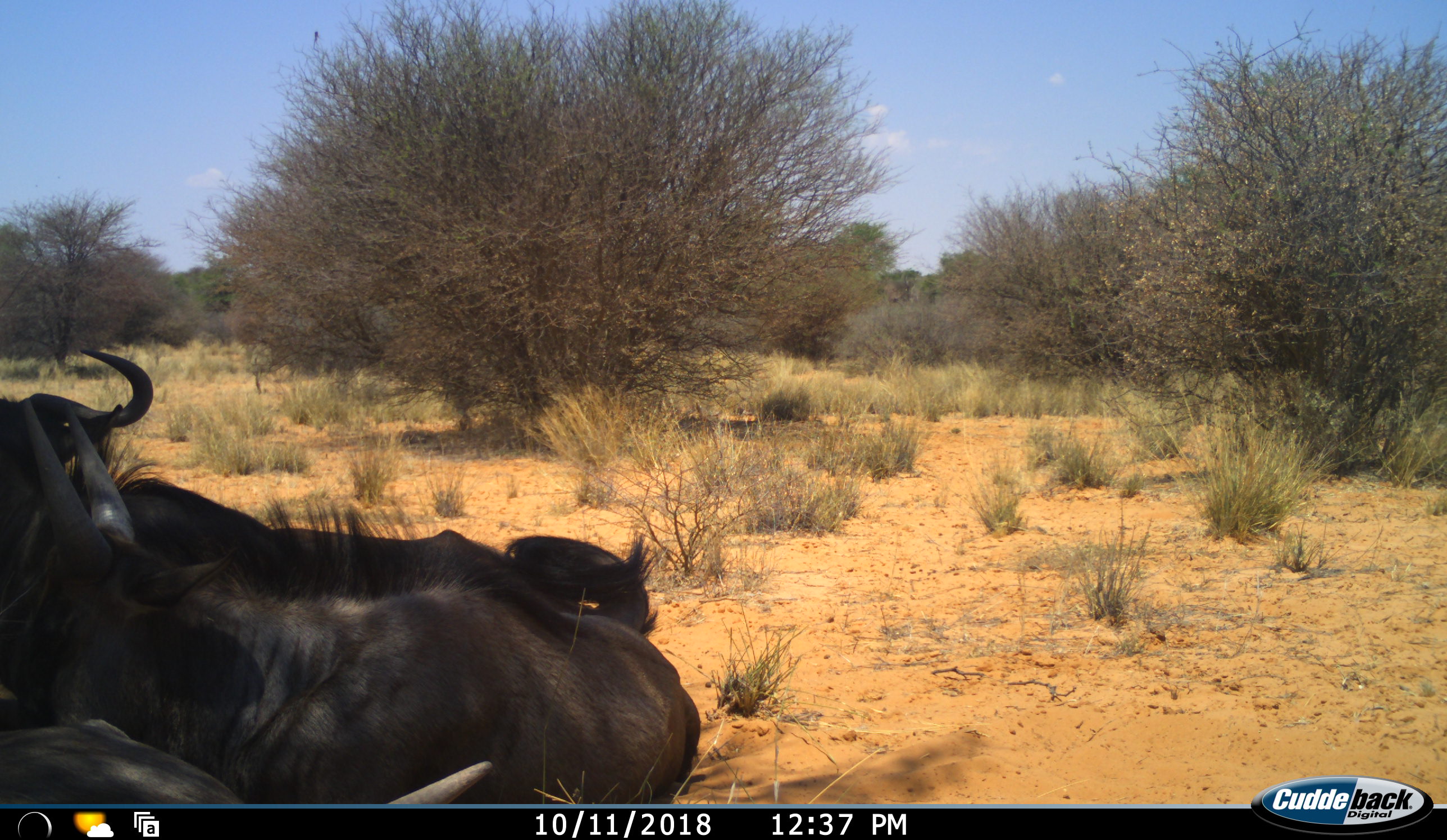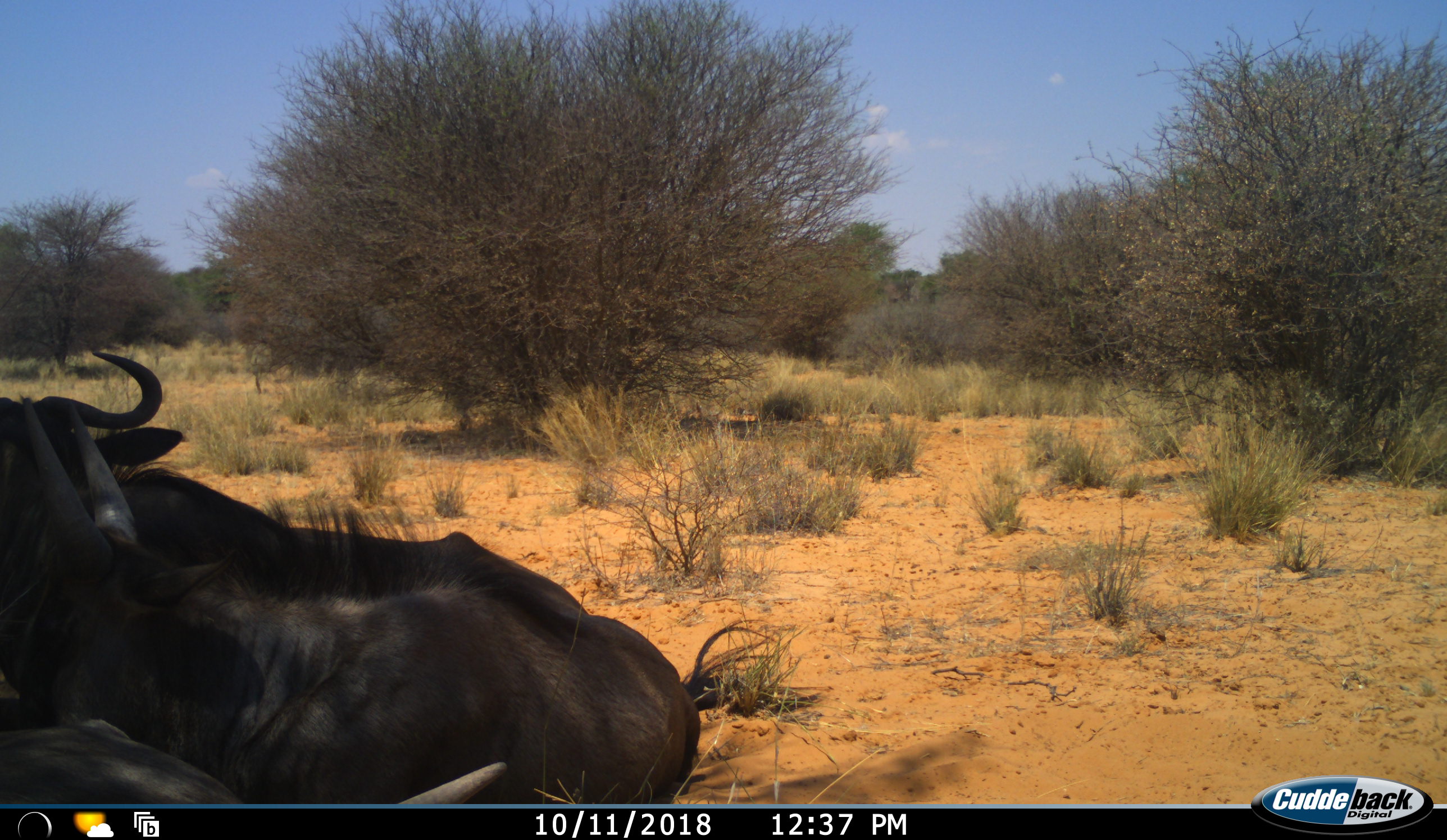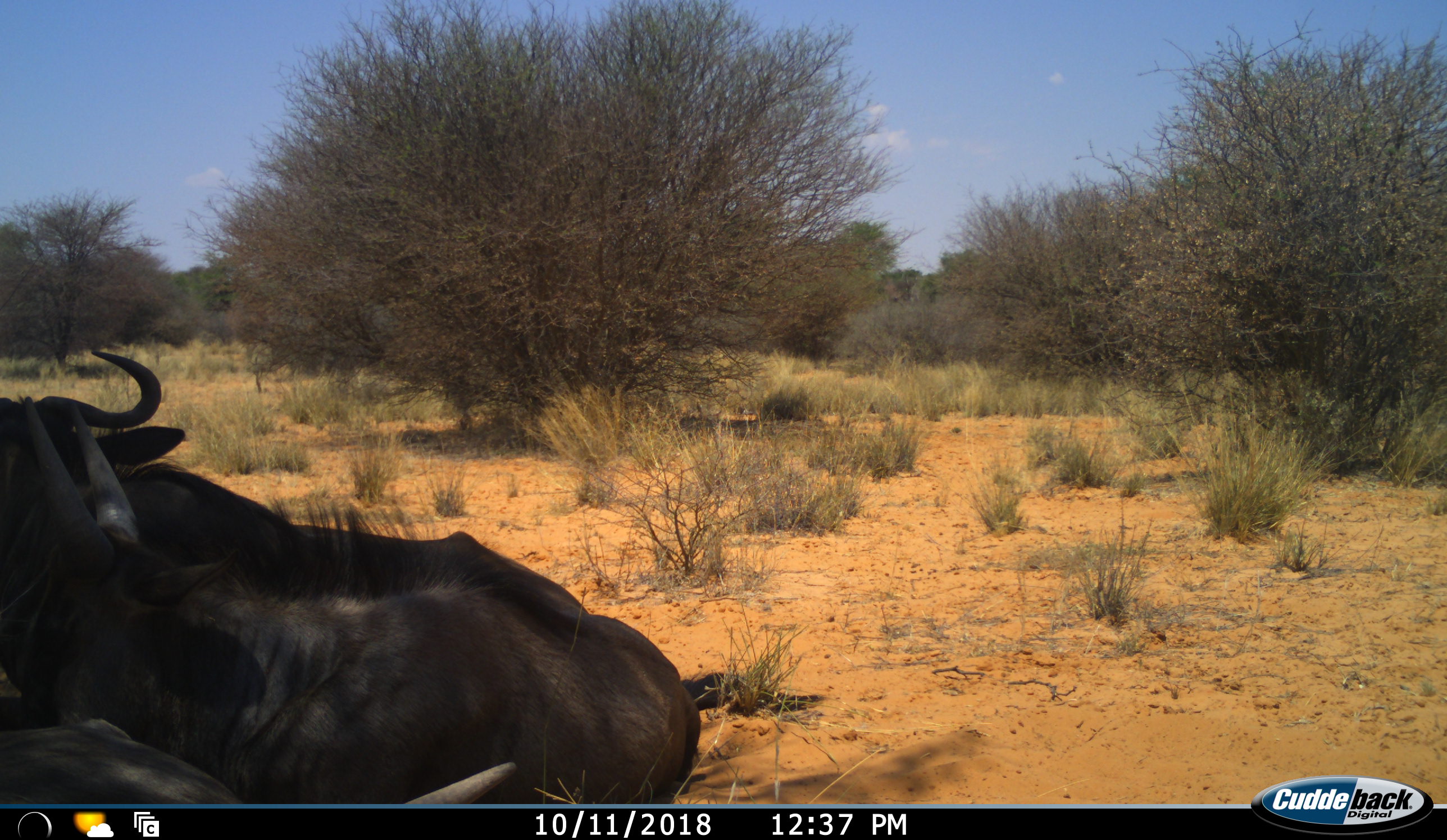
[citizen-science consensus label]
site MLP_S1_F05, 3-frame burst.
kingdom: Animalia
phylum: Chordata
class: Mammalia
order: Artiodactyla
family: Bovidae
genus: Connochaetes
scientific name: Connochaetes taurinus taurinus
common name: blue wildebeest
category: wildebeestblue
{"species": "wildebeestblue (blue wildebeest) (Connochaetes taurinus taurinus)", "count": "3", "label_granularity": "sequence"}